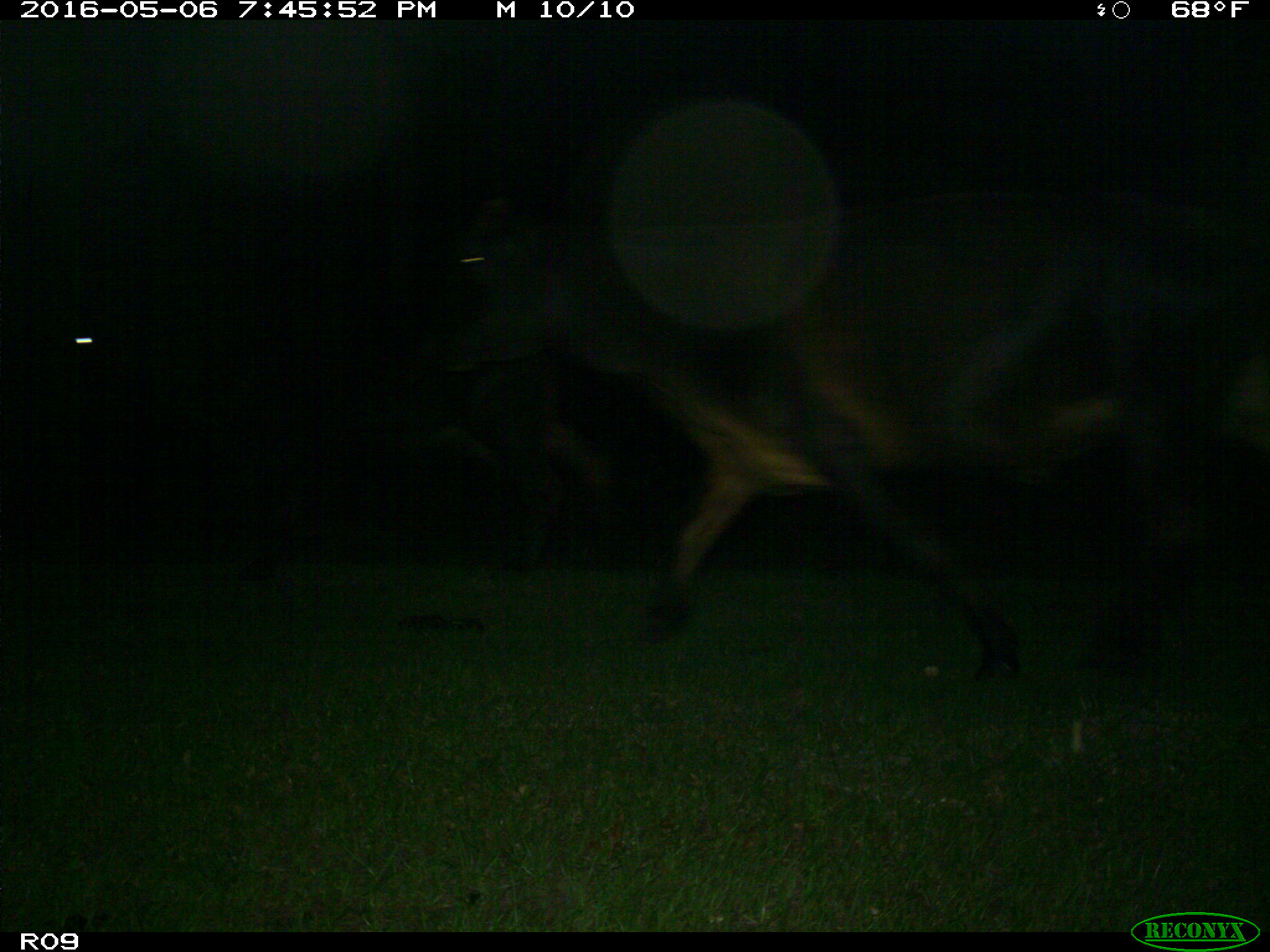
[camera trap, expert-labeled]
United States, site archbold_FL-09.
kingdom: Animalia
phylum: Chordata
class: Mammalia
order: Artiodactyla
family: Bovidae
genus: Bos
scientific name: Bos taurus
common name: domestic cow